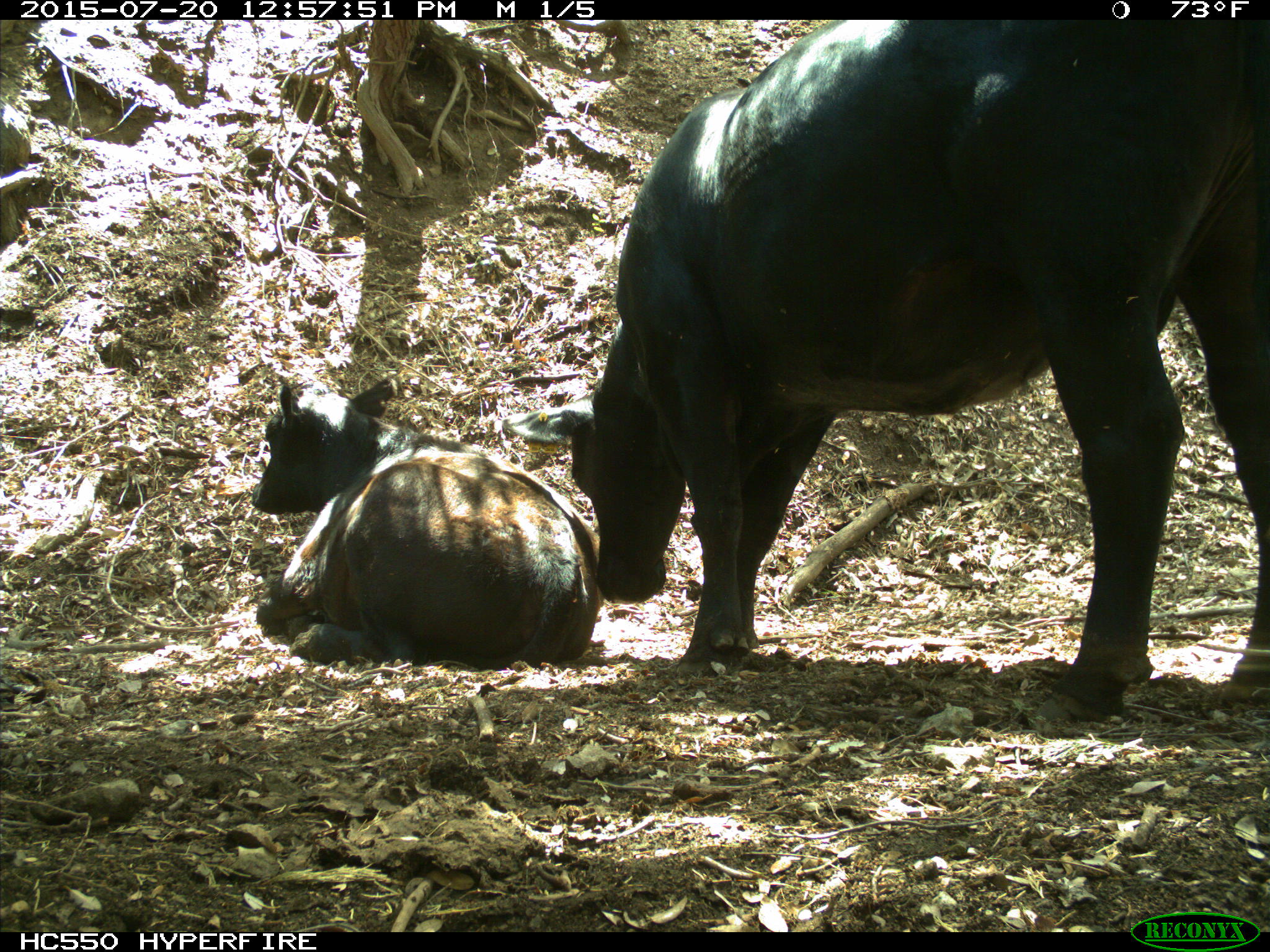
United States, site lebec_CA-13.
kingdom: Animalia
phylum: Chordata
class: Mammalia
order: Artiodactyla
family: Bovidae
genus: Bos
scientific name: Bos taurus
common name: domestic cow